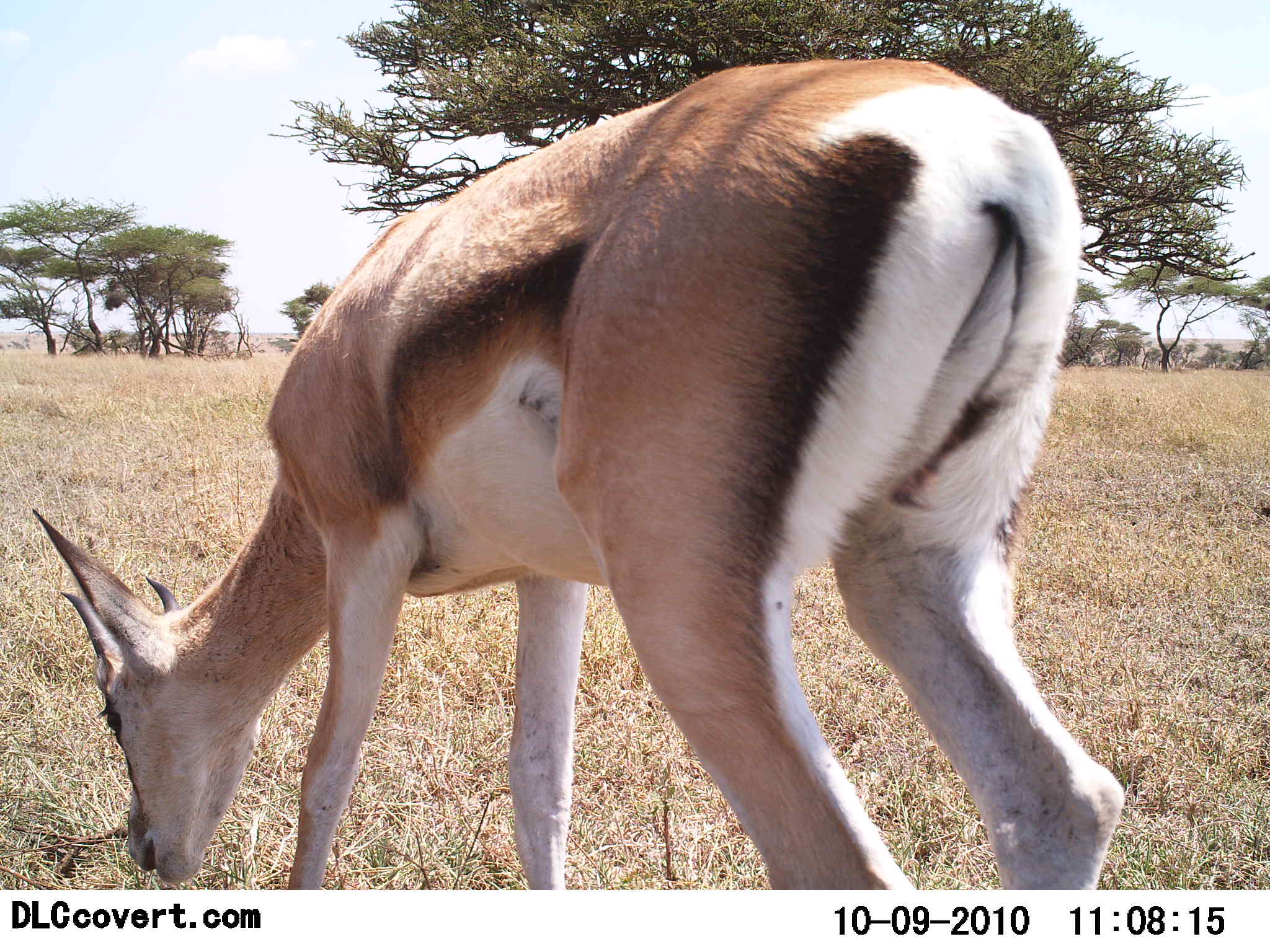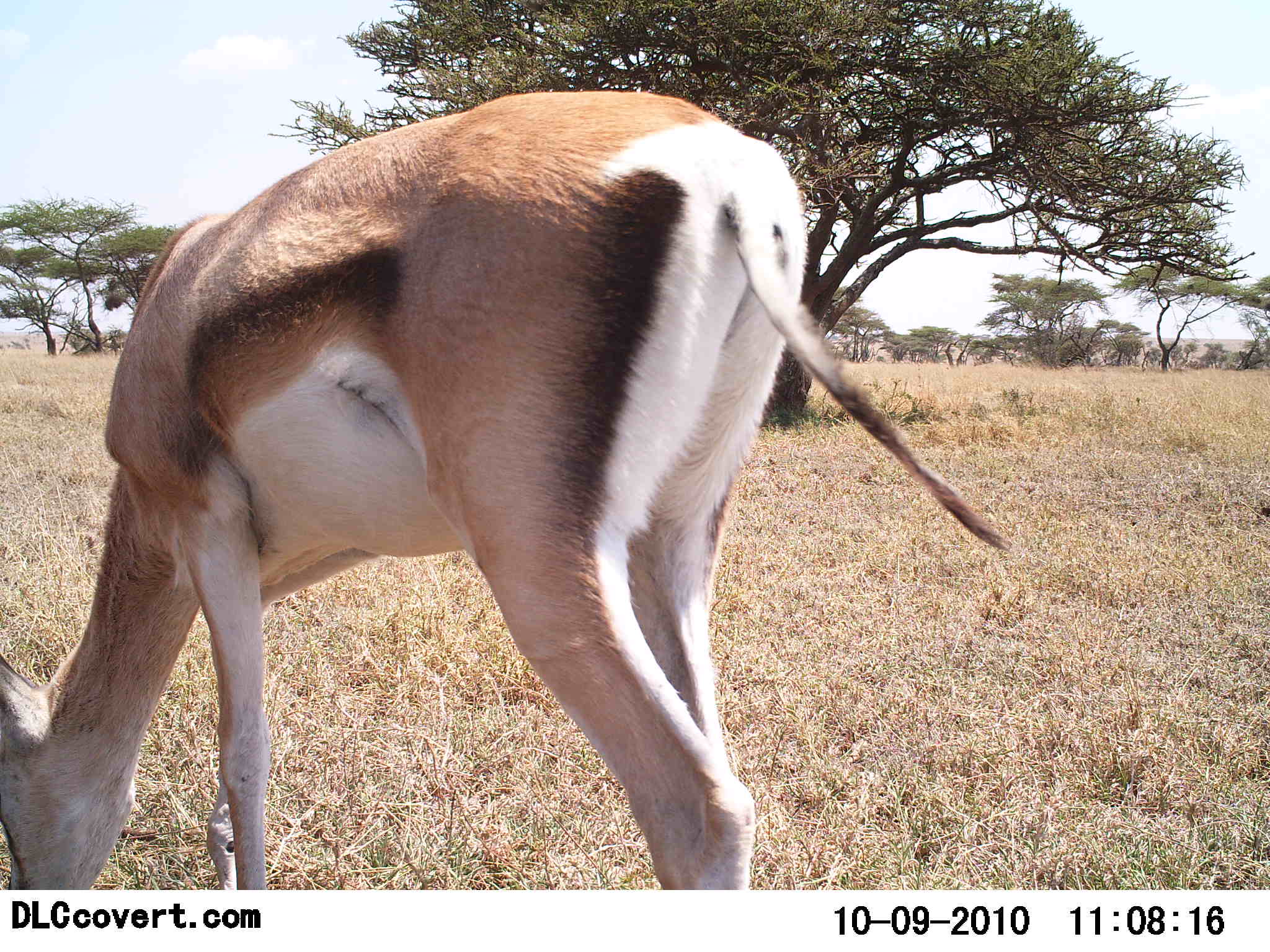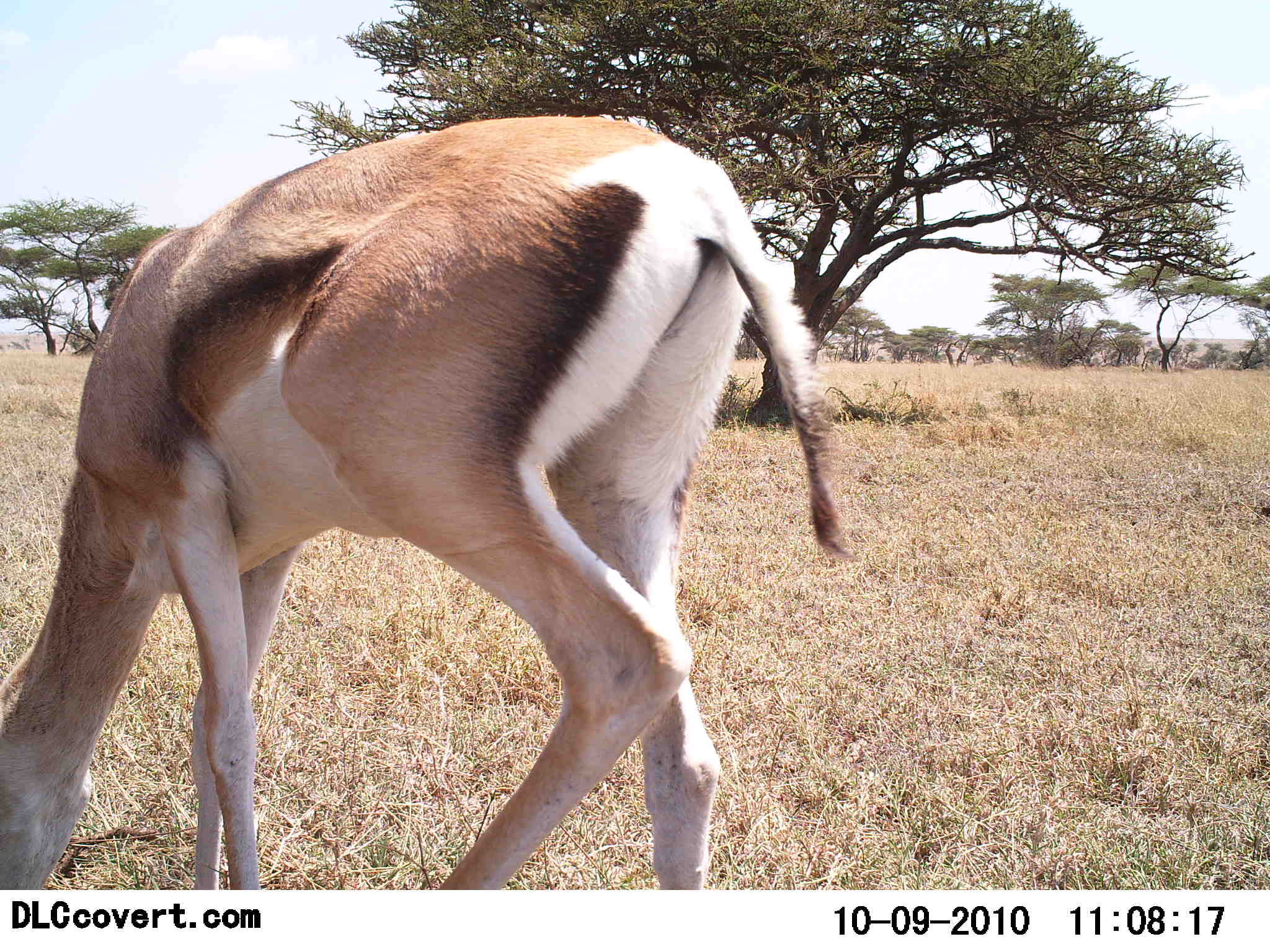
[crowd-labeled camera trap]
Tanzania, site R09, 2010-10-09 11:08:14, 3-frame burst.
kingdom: Animalia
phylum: Chordata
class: Mammalia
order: Artiodactyla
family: Bovidae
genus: Eudorcas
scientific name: Eudorcas thomsonii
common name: thomson's gazelle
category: gazellethomsons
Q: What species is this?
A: Gazellethomsons (thomson's gazelle) (Eudorcas thomsonii).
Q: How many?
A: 1.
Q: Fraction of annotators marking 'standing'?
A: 8%.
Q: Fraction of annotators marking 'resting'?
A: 0%.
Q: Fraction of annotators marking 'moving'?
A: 0%.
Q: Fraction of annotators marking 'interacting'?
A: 0%.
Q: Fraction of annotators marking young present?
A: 0%.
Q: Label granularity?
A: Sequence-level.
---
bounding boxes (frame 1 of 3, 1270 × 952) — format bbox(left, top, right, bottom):
animal: bbox(27, 56, 1128, 892)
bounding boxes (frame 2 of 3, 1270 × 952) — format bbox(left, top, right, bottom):
animal: bbox(0, 89, 1011, 891)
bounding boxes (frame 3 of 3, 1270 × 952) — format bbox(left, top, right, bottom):
animal: bbox(0, 113, 858, 888)